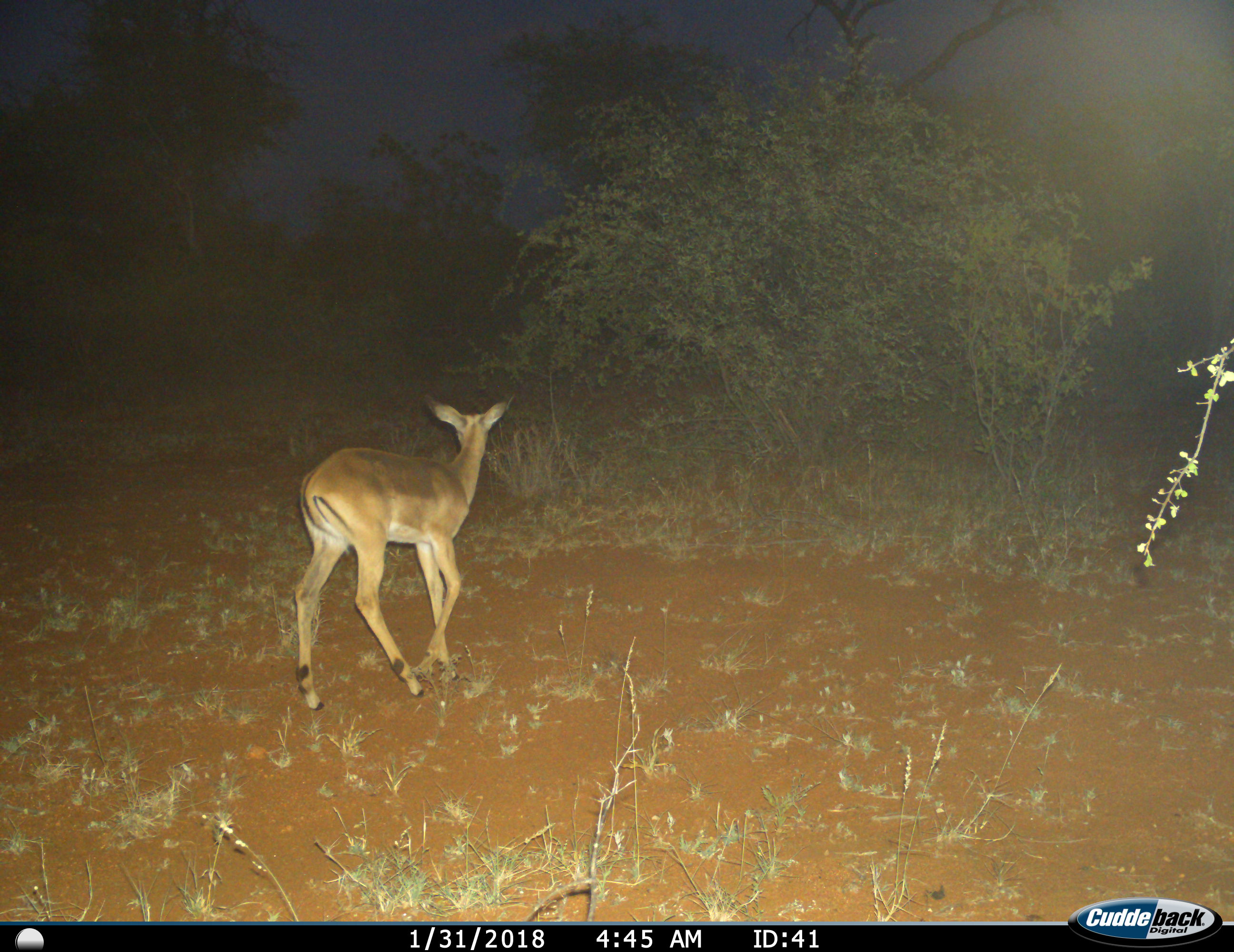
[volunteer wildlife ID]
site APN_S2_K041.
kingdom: Animalia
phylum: Chordata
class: Mammalia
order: Artiodactyla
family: Bovidae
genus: Aepyceros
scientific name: Aepyceros melampus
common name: impala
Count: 1.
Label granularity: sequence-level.